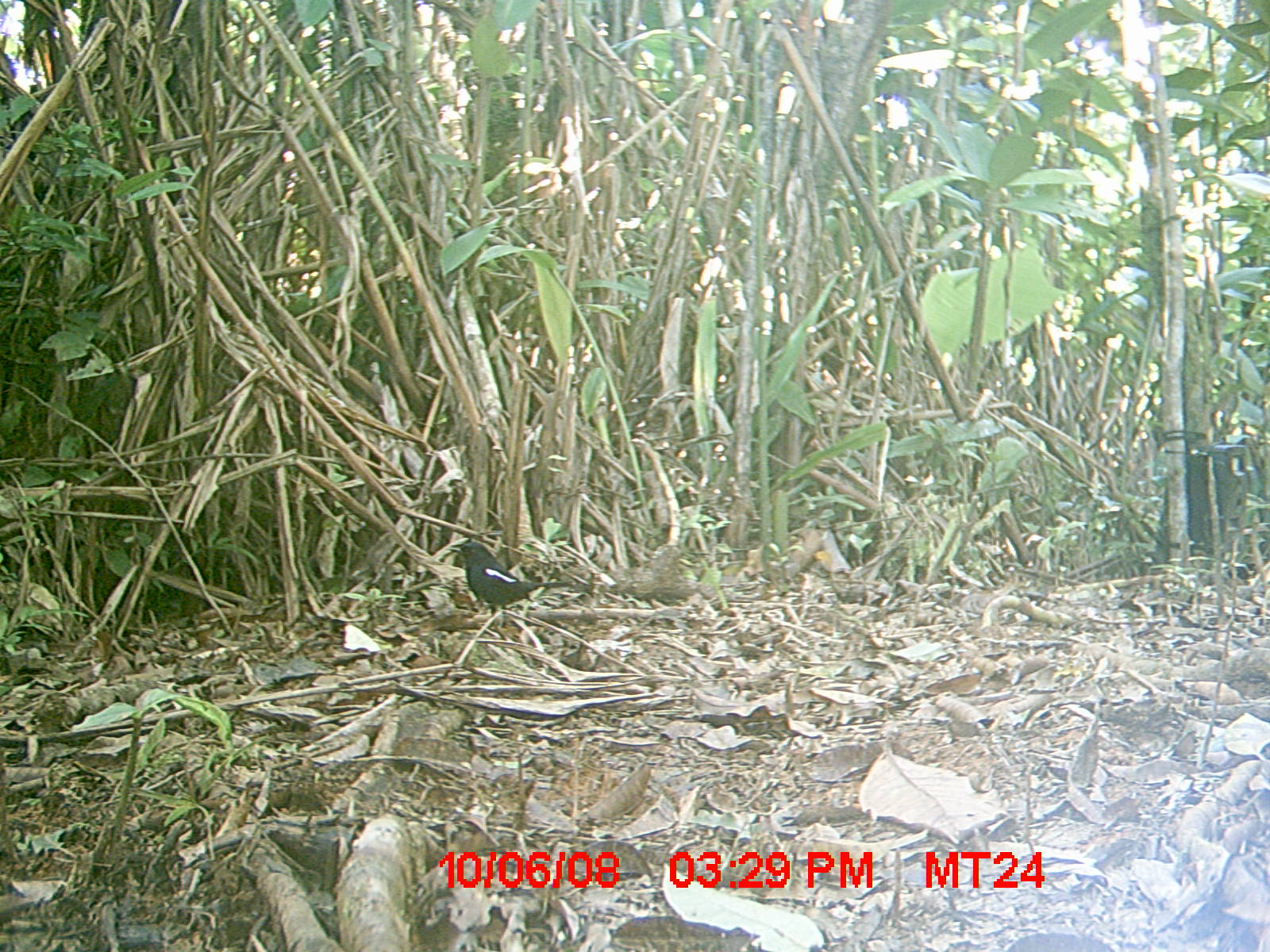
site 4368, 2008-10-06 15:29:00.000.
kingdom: Animalia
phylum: Chordata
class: Aves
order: Passeriformes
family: Muscicapidae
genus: Copsychus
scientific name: Copsychus albospecularis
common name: madagascar magpie-robin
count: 1